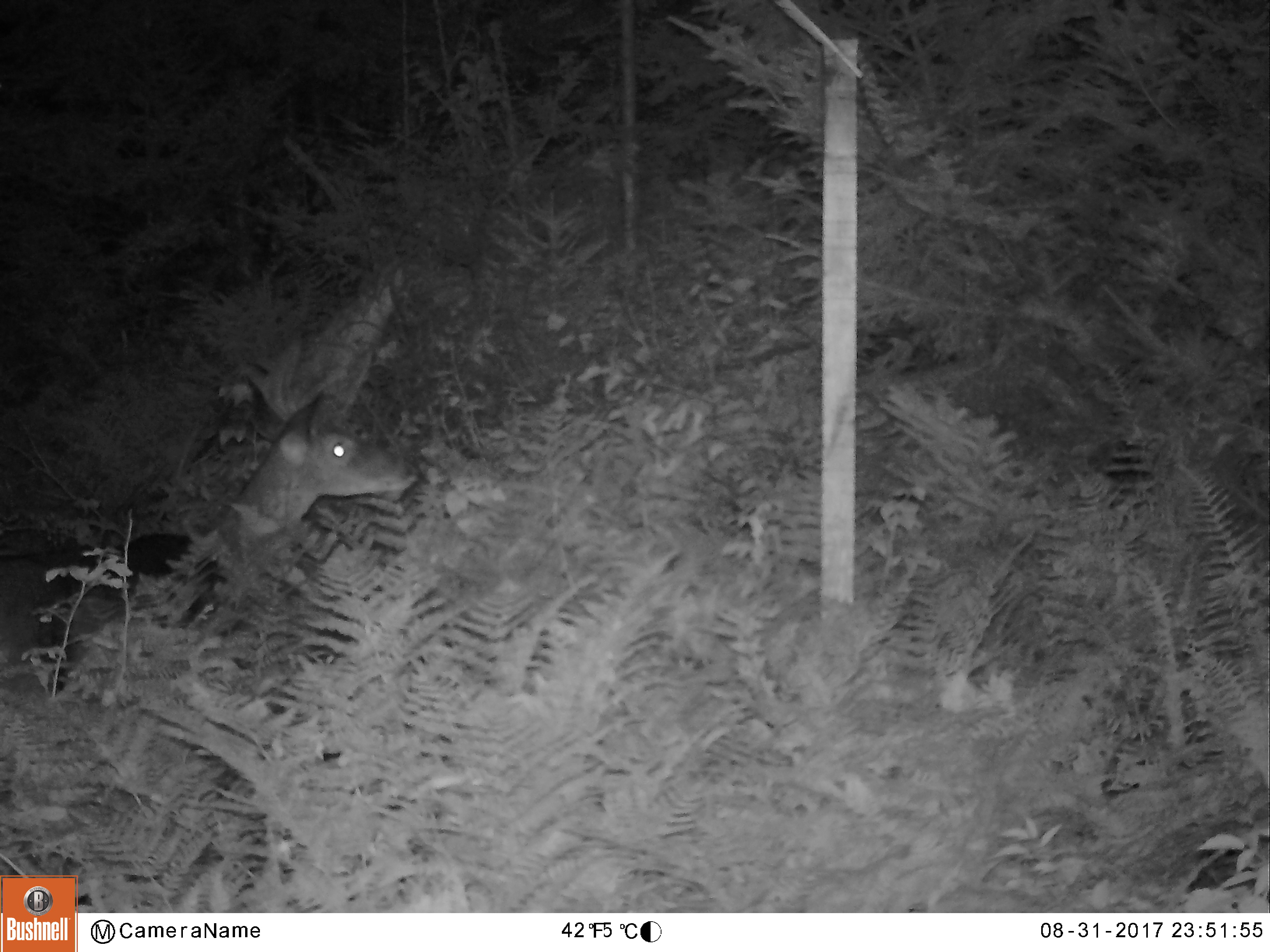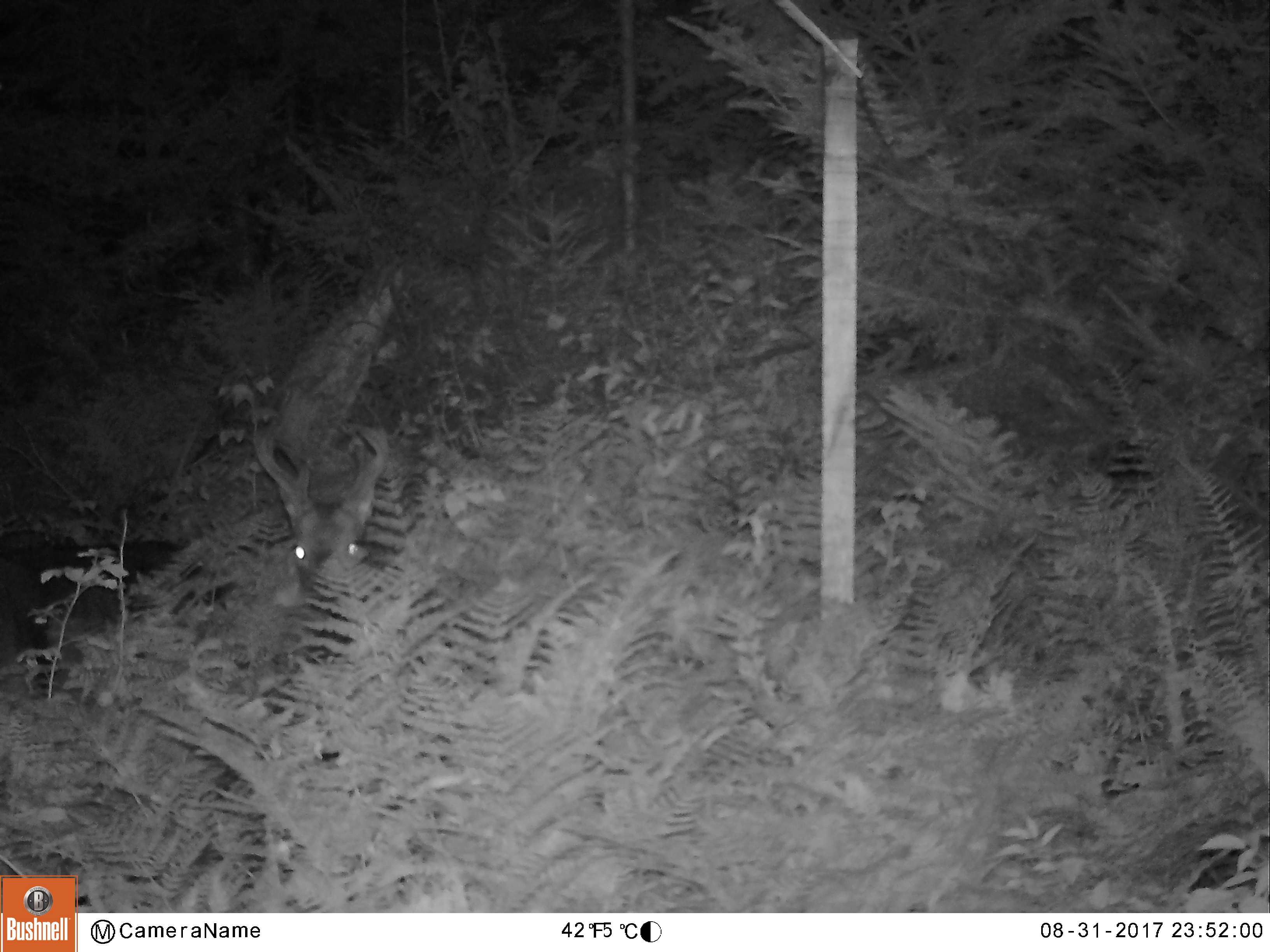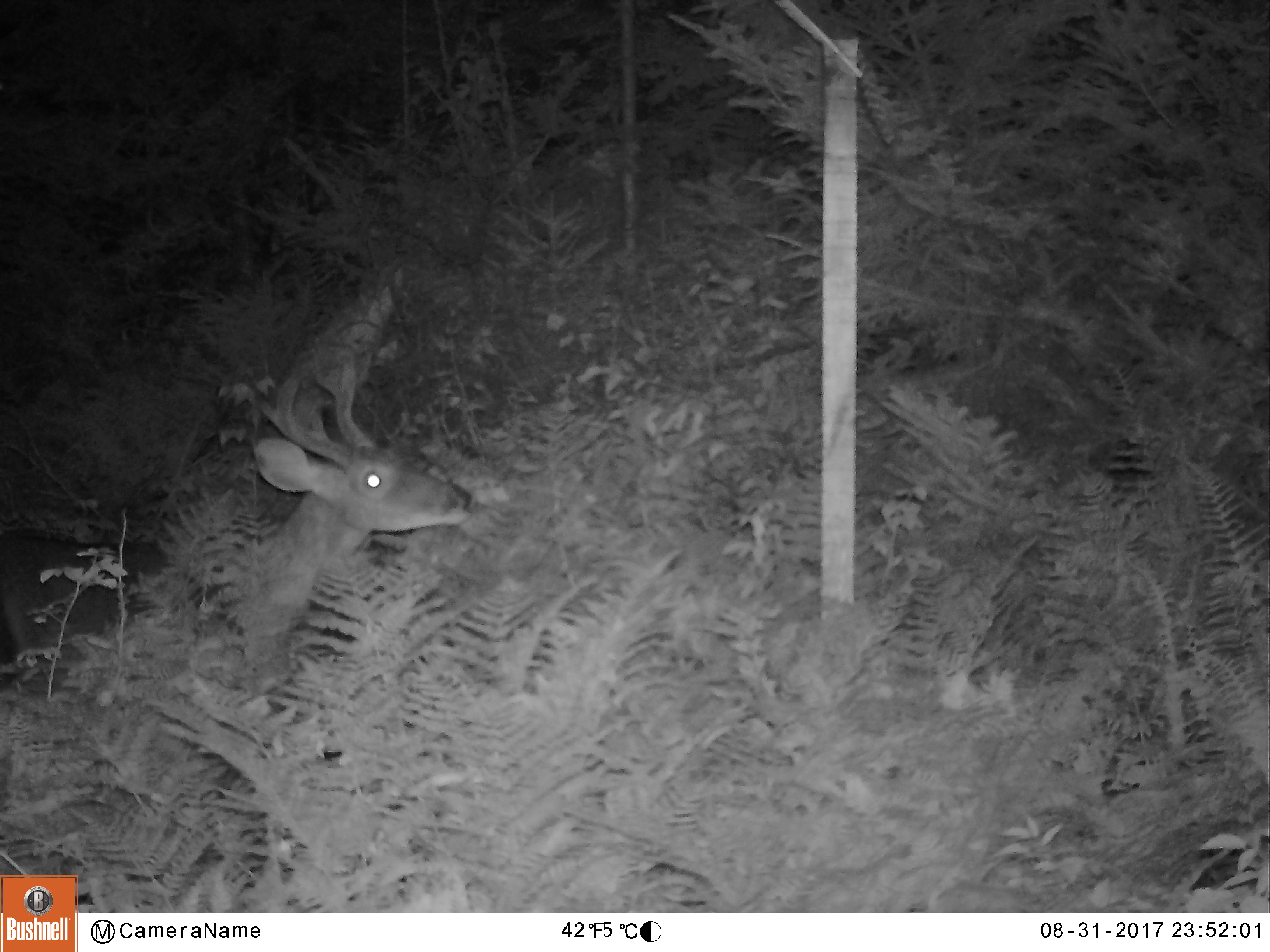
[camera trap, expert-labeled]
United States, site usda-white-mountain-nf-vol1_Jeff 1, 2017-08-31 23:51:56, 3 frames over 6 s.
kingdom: Animalia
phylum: Chordata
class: Mammalia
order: Artiodactyla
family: Cervidae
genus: Odocoileus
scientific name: Odocoileus virginianus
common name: white-tailed deer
White-tailed deer (Odocoileus virginianus).